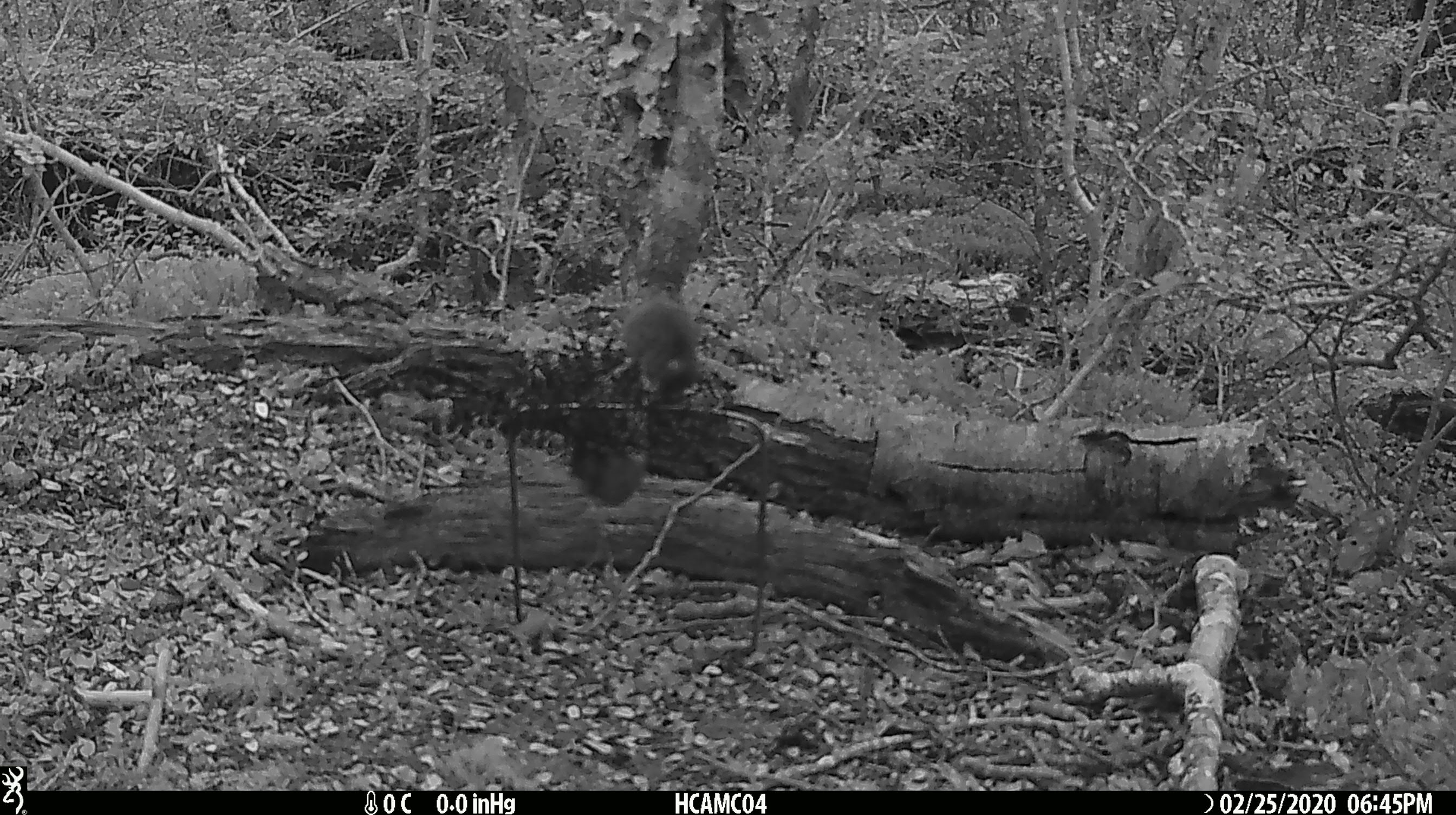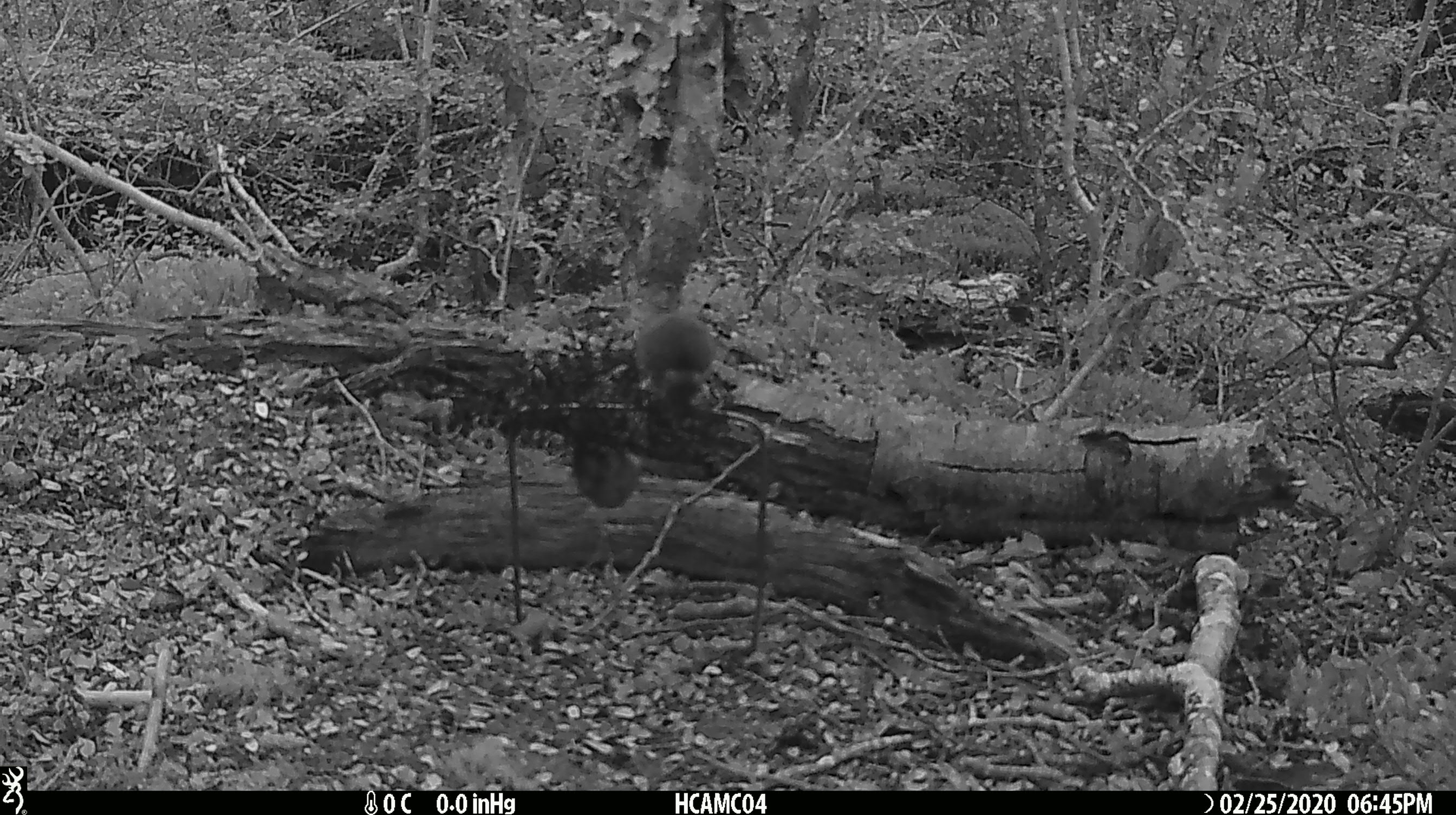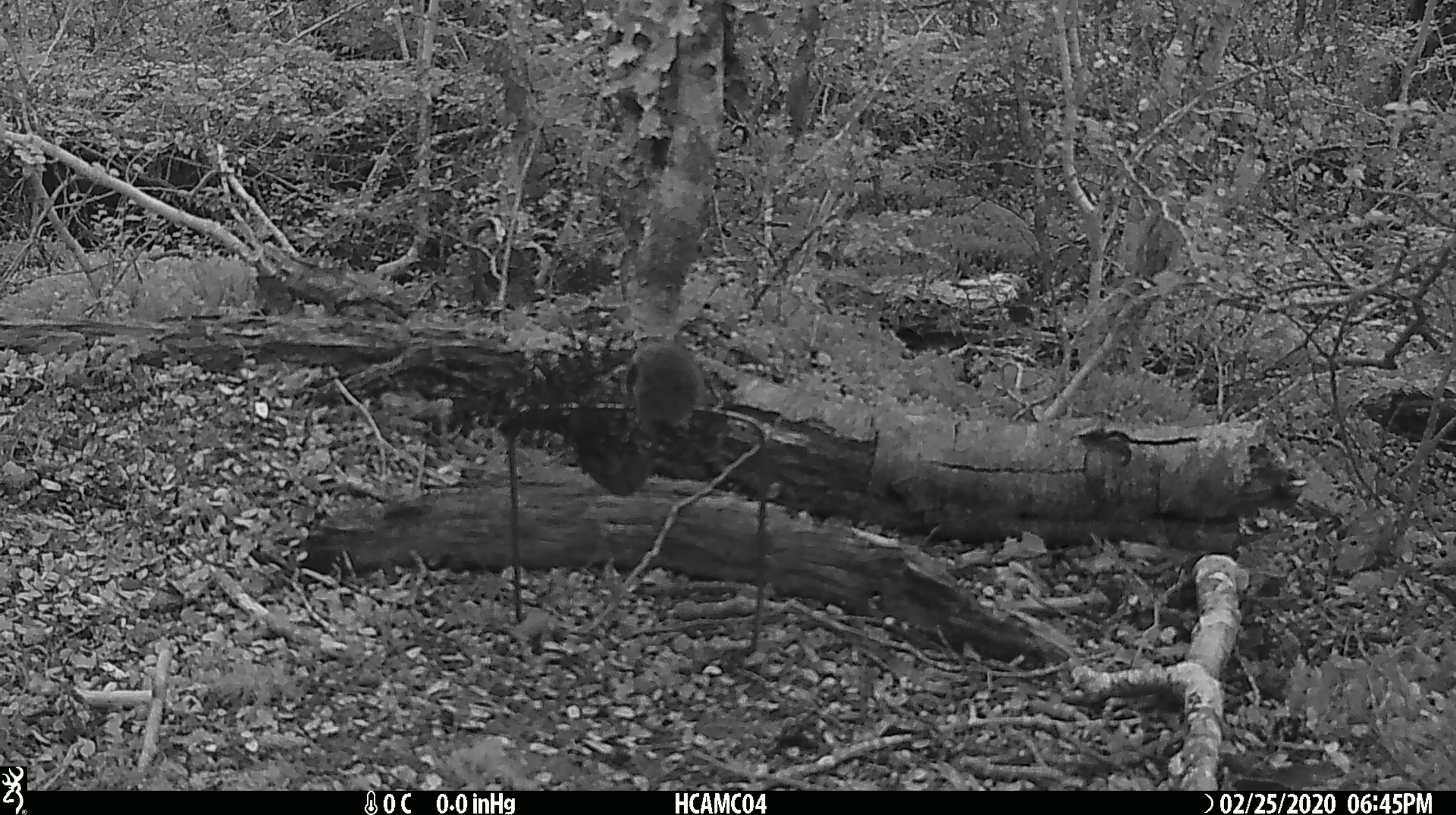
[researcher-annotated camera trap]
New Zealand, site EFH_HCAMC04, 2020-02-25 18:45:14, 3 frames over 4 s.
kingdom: Animalia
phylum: Chordata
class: Mammalia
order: Rodentia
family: Muridae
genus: Mus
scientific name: Mus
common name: mouse